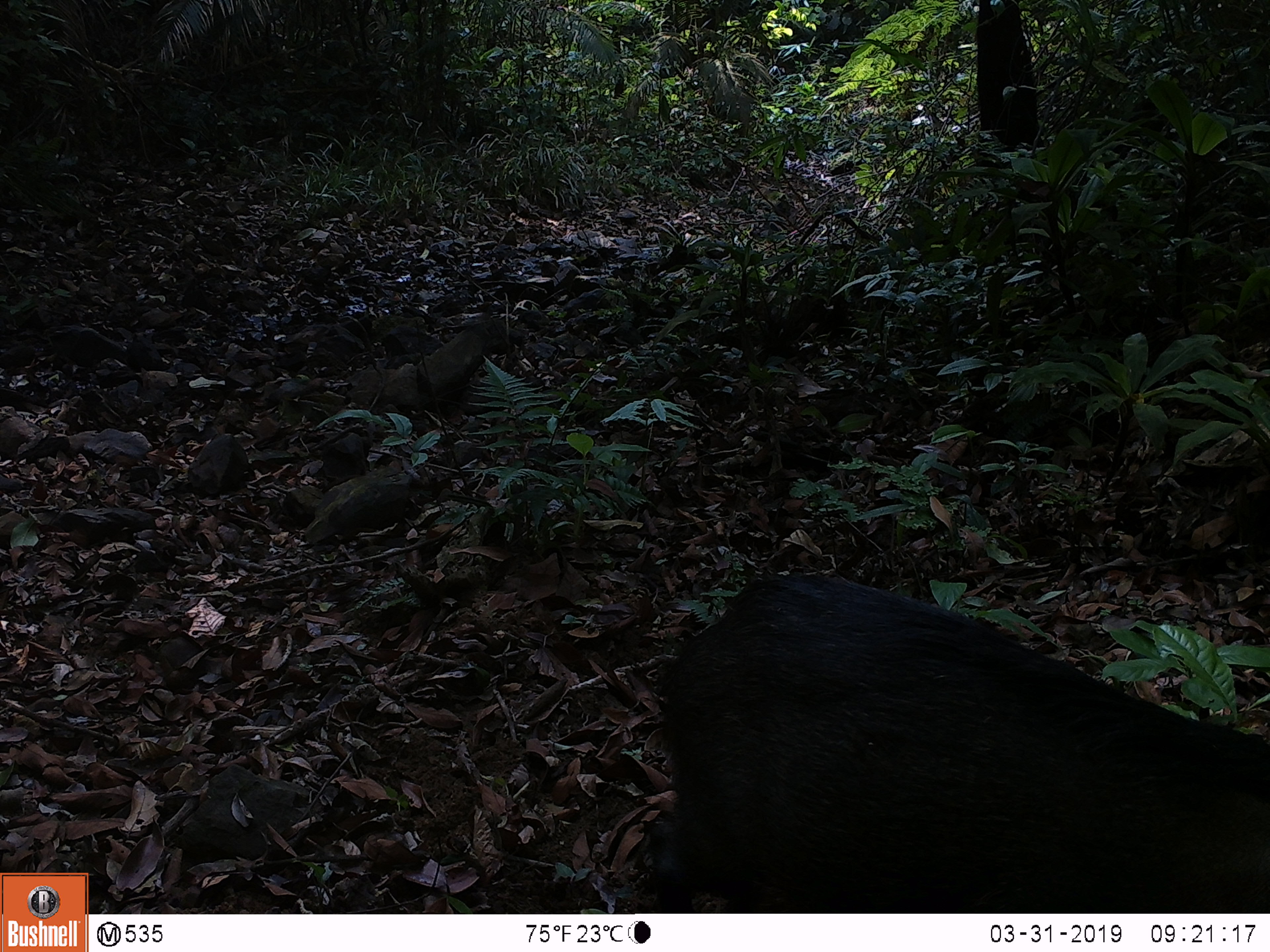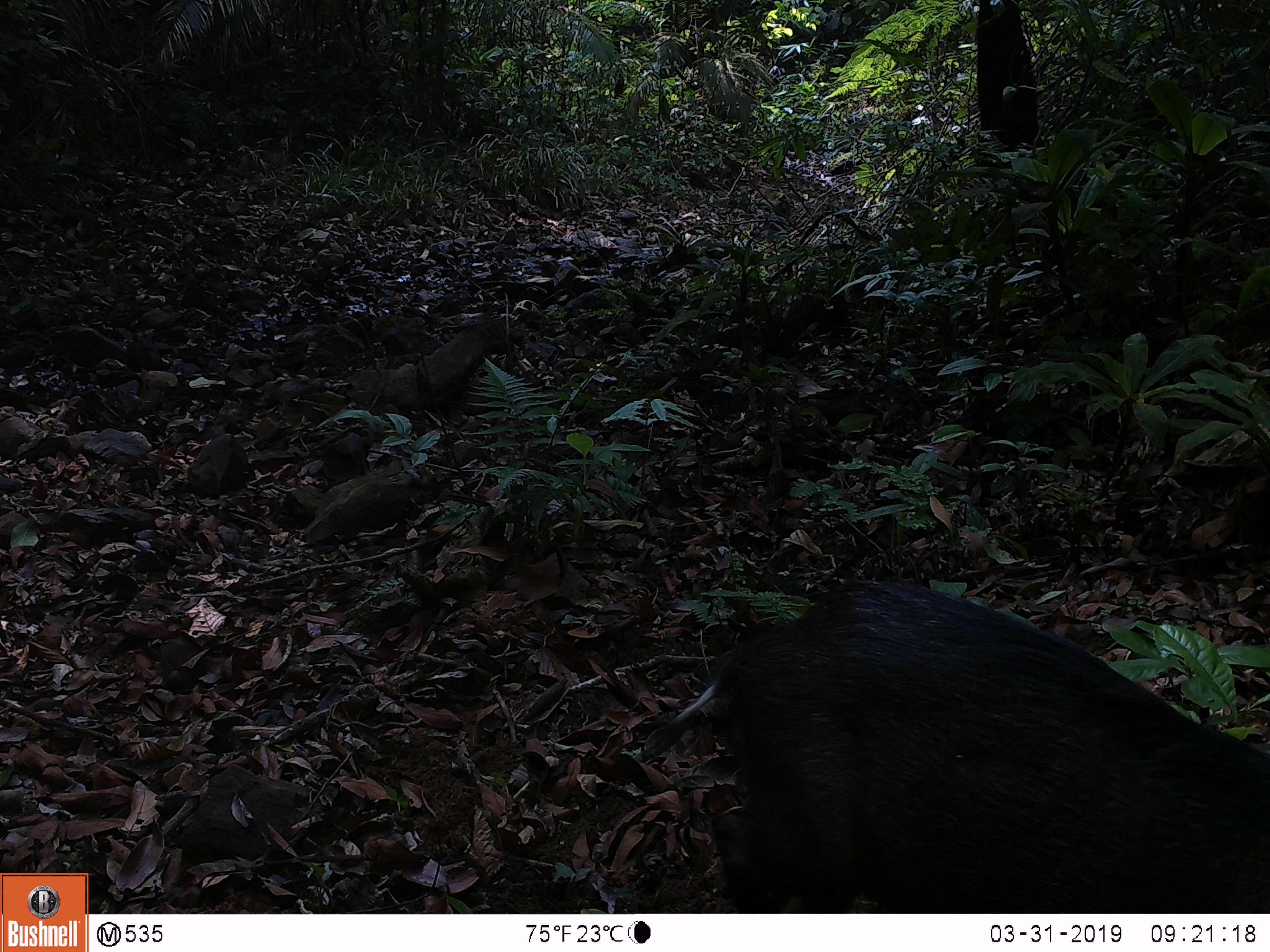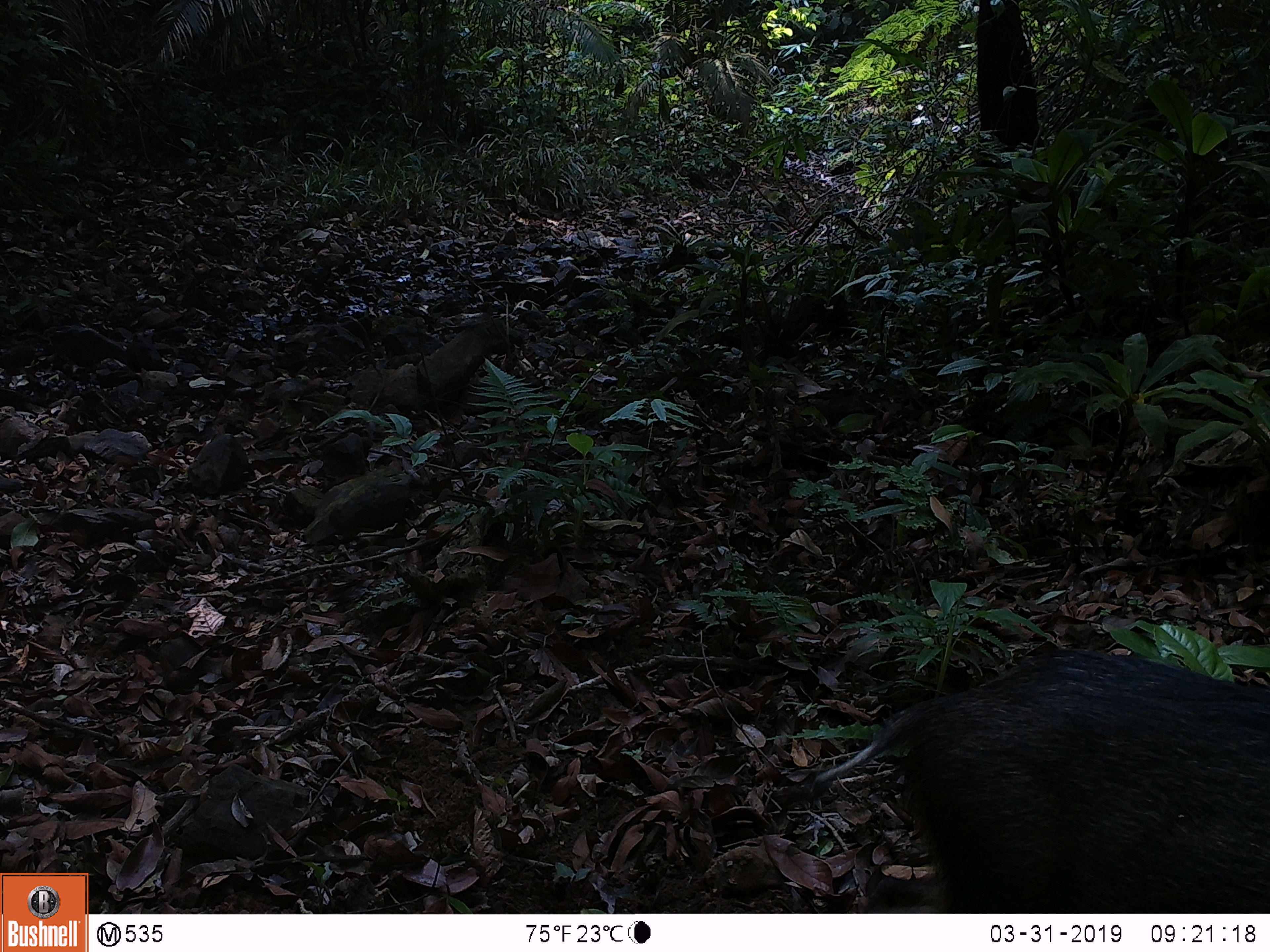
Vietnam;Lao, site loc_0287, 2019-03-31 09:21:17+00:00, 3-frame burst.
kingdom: Animalia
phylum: Chordata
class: Mammalia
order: Artiodactyla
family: Suidae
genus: Sus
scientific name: Sus scrofa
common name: eurasian wild pig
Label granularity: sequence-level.